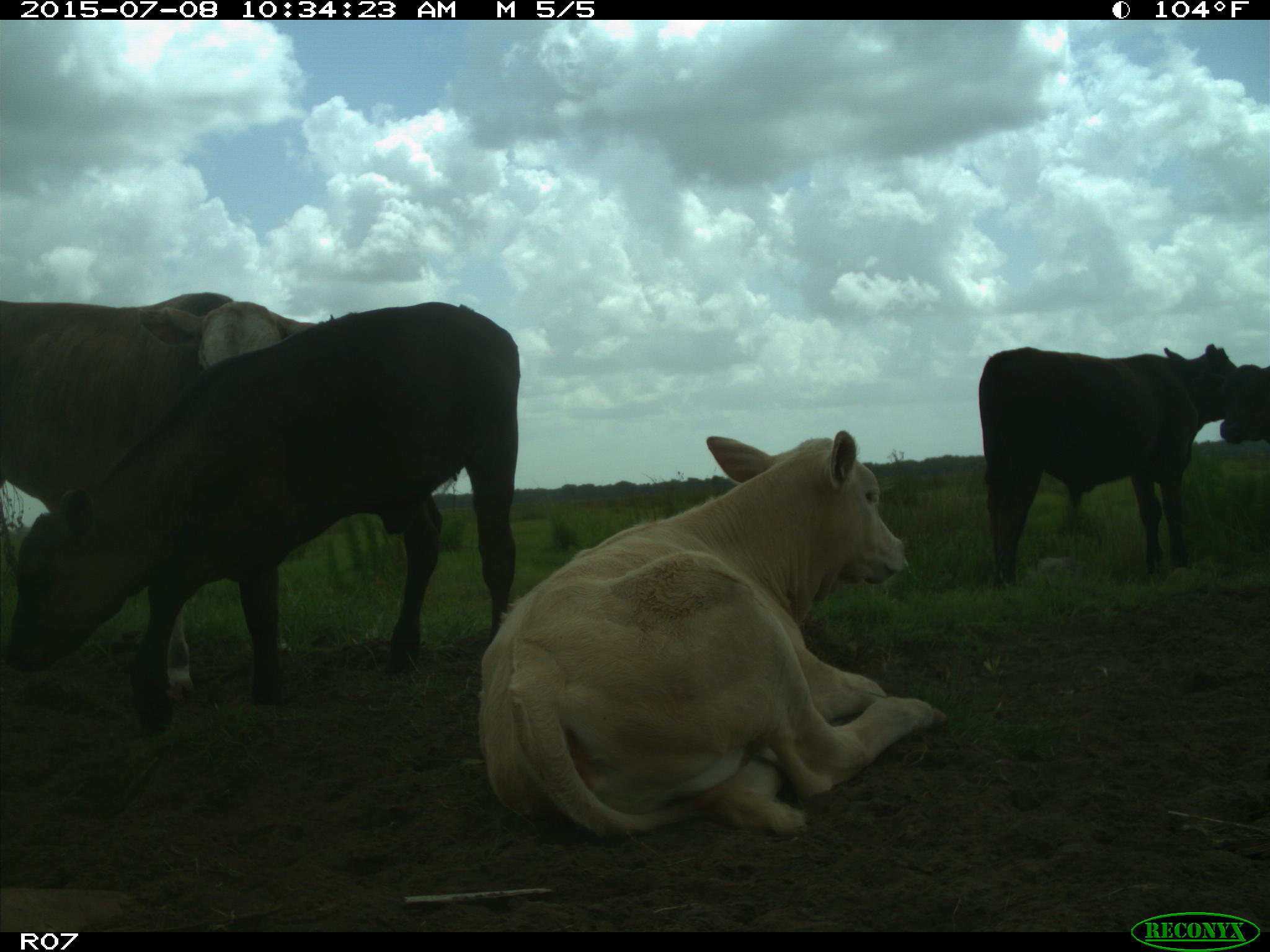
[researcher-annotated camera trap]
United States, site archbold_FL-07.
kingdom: Animalia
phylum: Chordata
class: Mammalia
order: Artiodactyla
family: Bovidae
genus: Bos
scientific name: Bos taurus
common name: domestic cow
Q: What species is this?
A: Bos taurus (domestic cow).